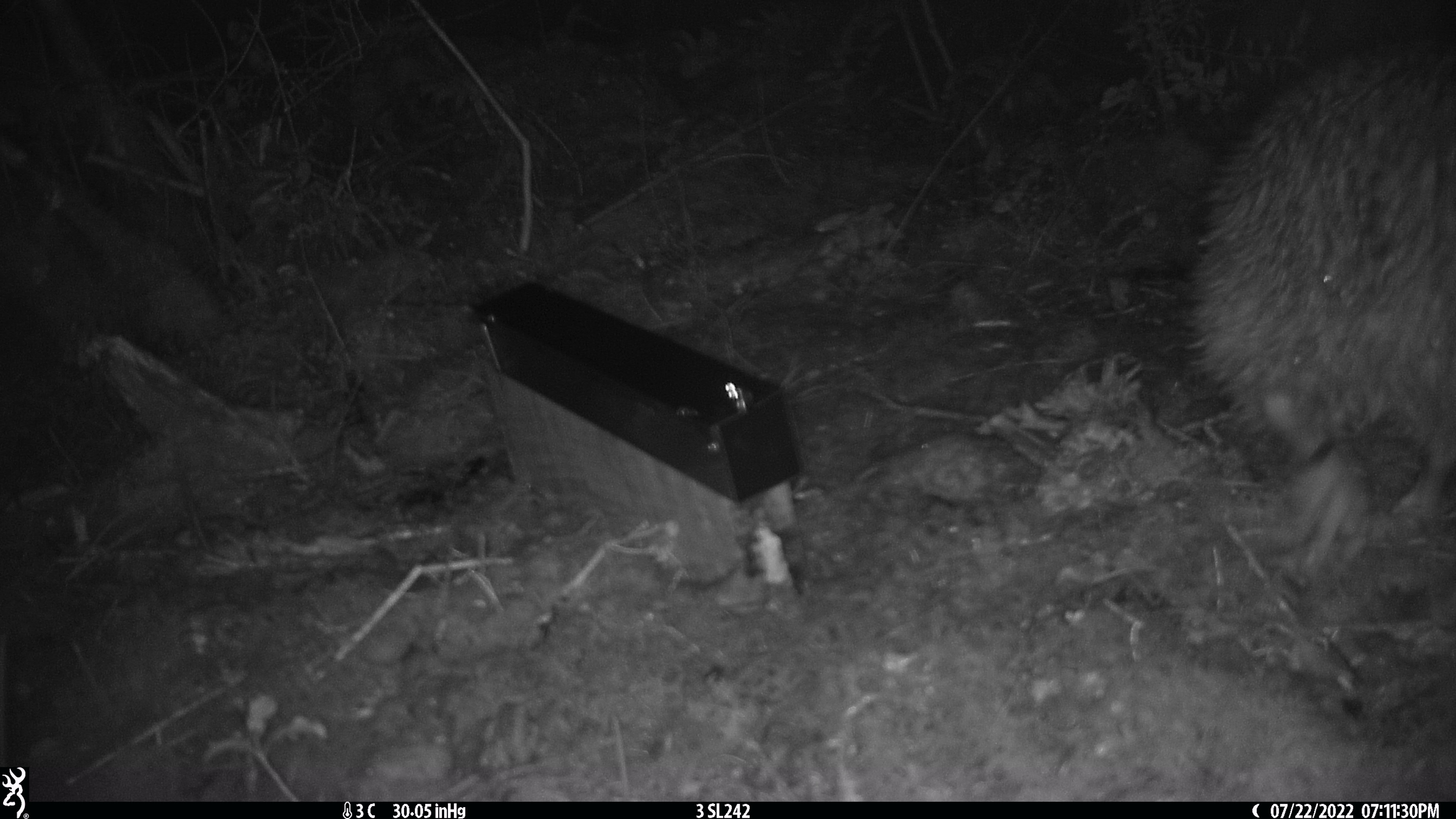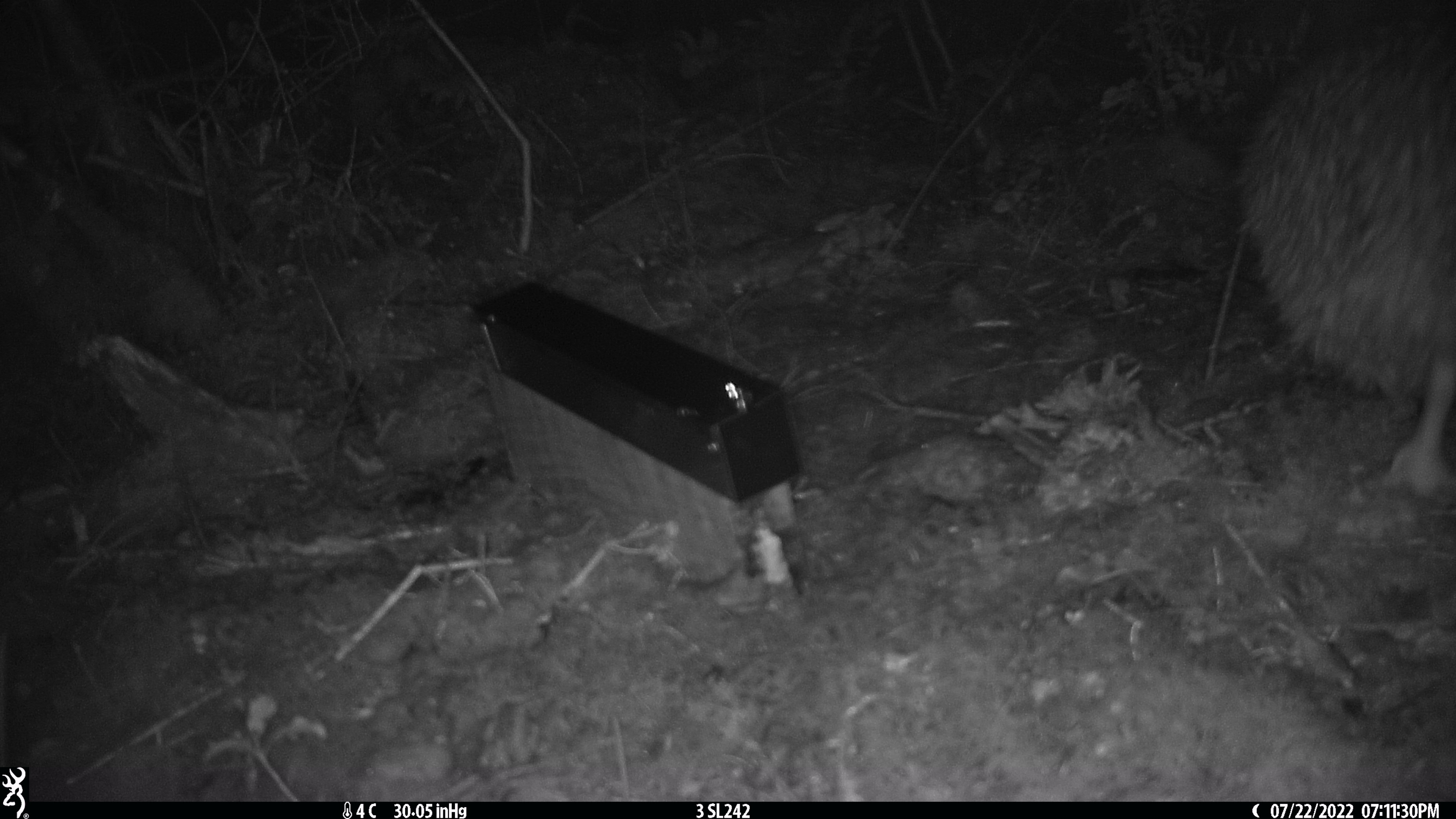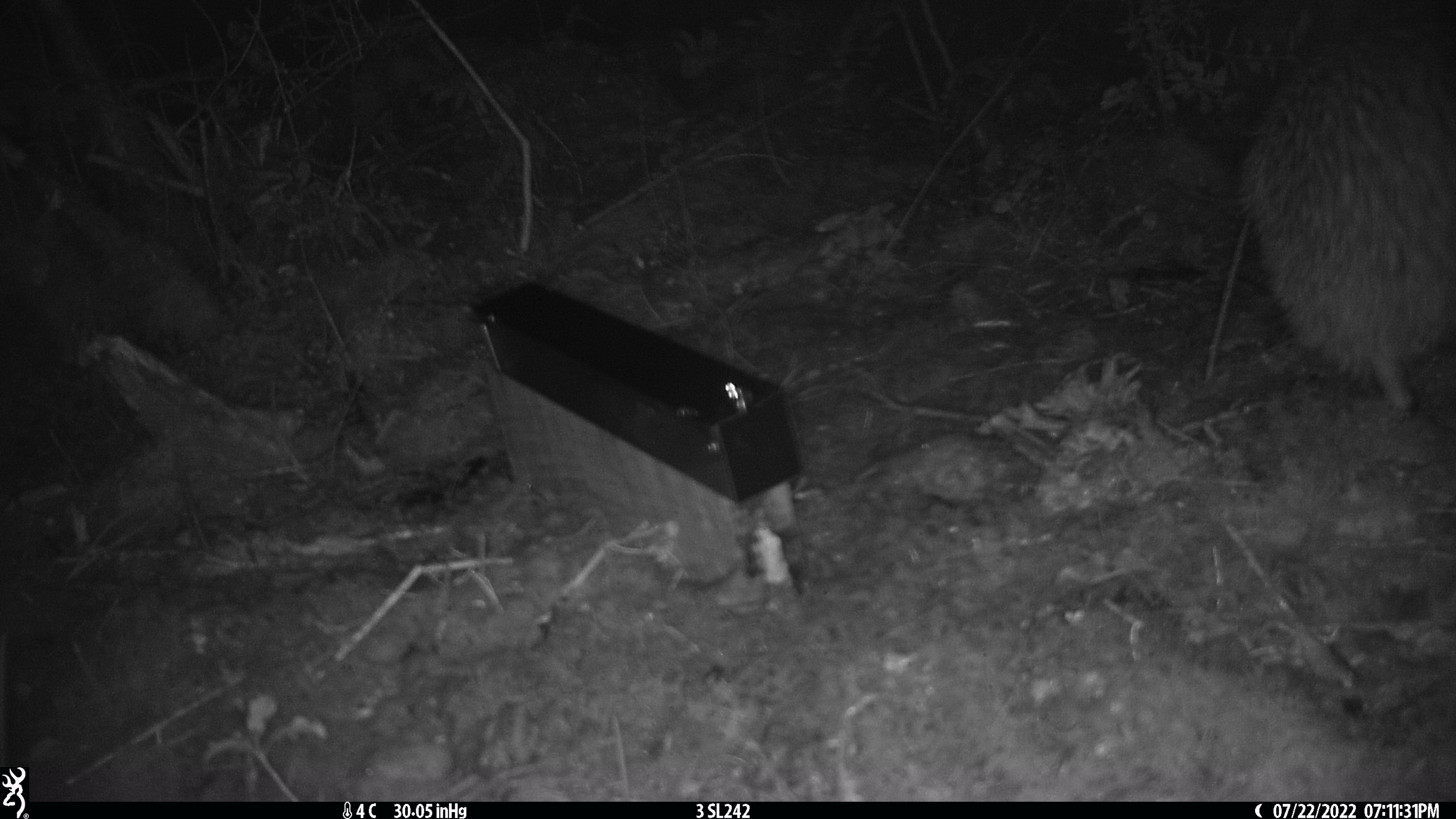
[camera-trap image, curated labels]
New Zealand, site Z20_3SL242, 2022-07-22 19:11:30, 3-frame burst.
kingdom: Animalia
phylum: Chordata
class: Aves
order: Apterygiformes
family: Apterygidae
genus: Apteryx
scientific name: Apteryx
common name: kiwi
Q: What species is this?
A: Kiwi (Apteryx).